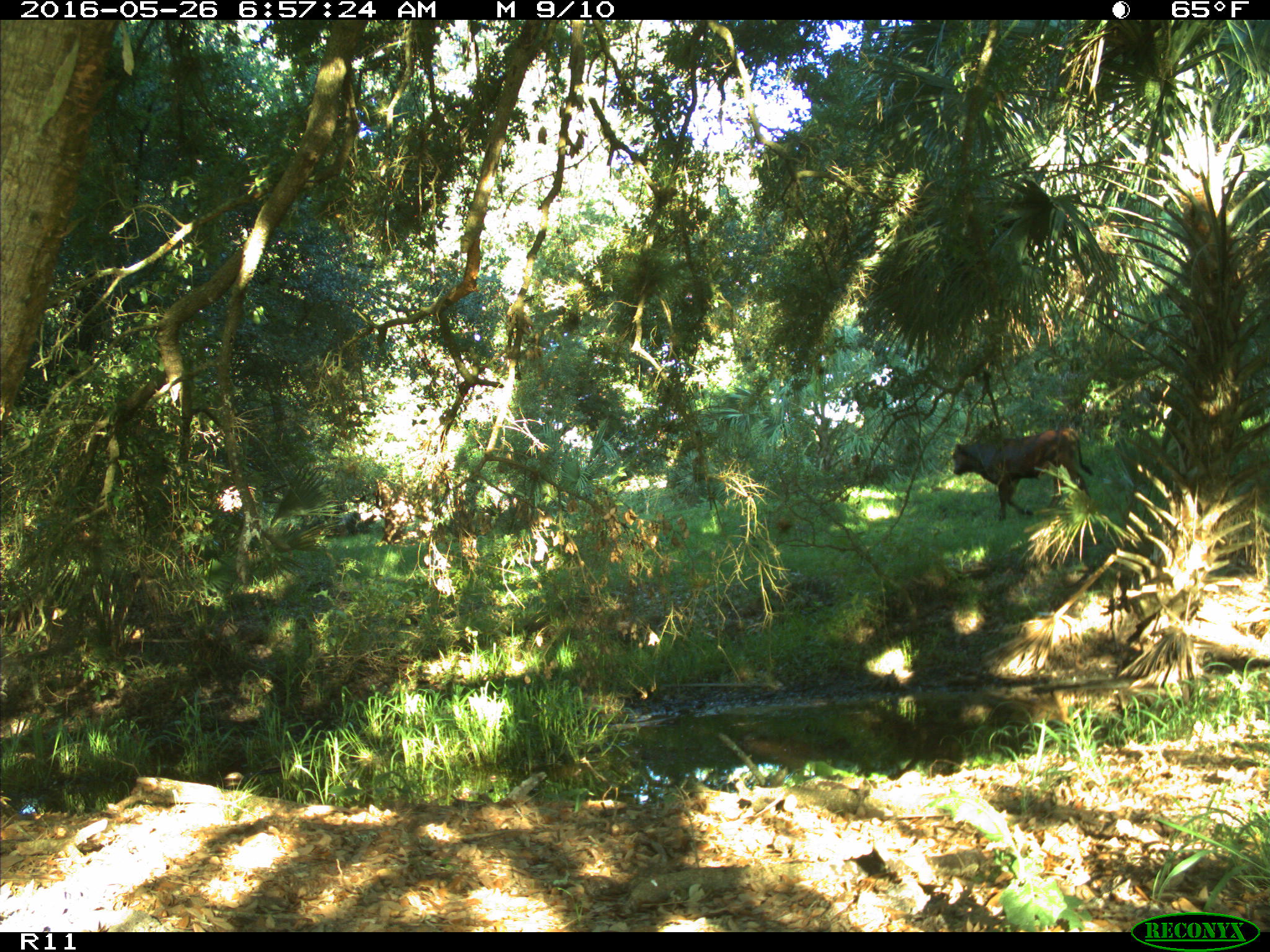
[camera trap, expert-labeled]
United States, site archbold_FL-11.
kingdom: Animalia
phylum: Chordata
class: Mammalia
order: Artiodactyla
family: Bovidae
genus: Bos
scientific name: Bos taurus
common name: domestic cow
Bos taurus (domestic cow).